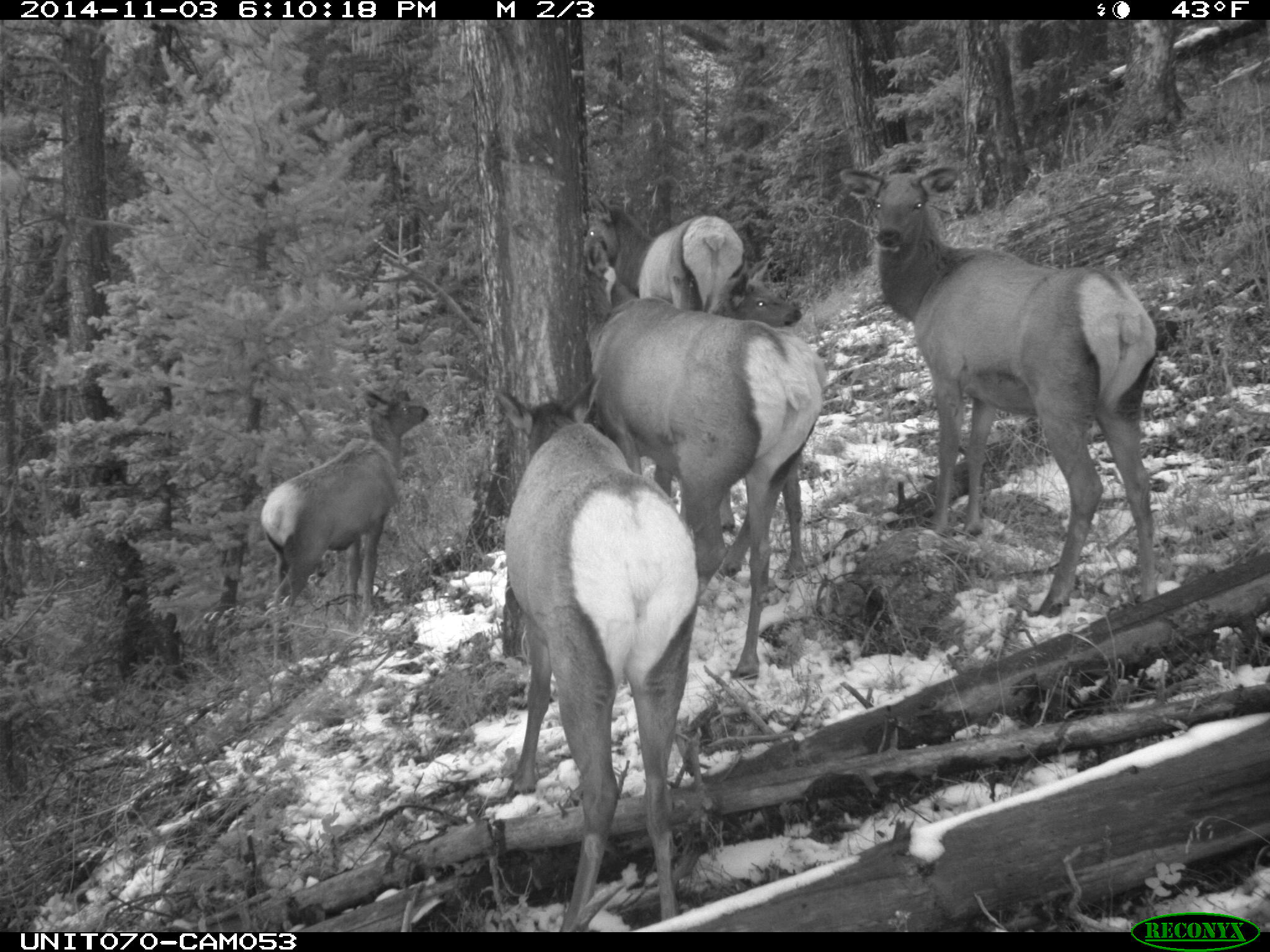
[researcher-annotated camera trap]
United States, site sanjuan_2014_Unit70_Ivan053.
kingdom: Animalia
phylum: Chordata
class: Mammalia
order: Artiodactyla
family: Cervidae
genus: Cervus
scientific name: Cervus elaphus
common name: red deer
Cervus elaphus (red deer).